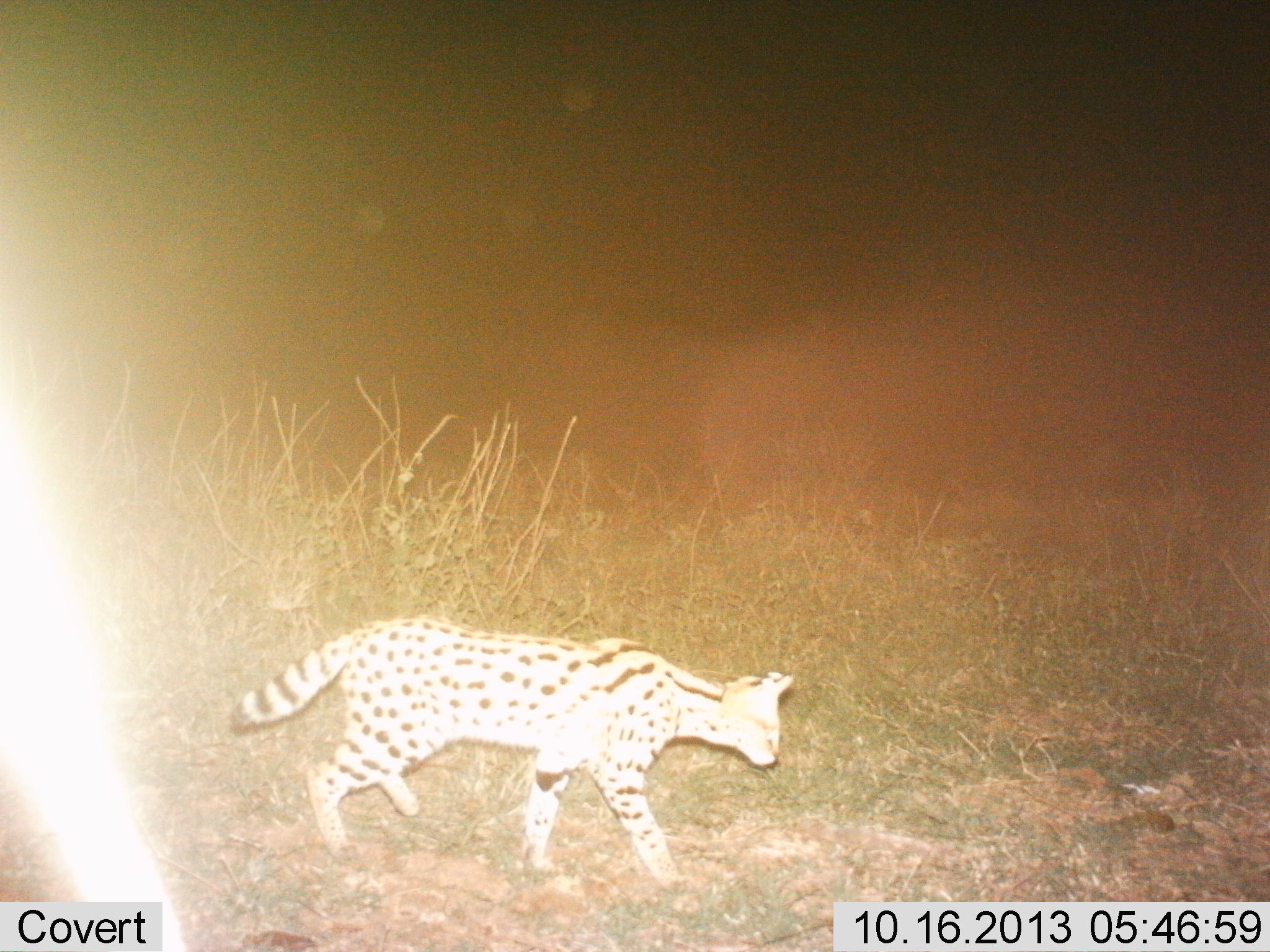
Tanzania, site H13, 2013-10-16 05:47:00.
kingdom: Animalia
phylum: Chordata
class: Mammalia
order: Carnivora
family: Felidae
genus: Leptailurus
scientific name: Leptailurus serval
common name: serval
Serval (Leptailurus serval), count 1. Behavior (volunteer vote fractions): standing 21%, resting 0%, moving 86%, interacting 0%. Young present (vote fraction): 0%. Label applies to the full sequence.